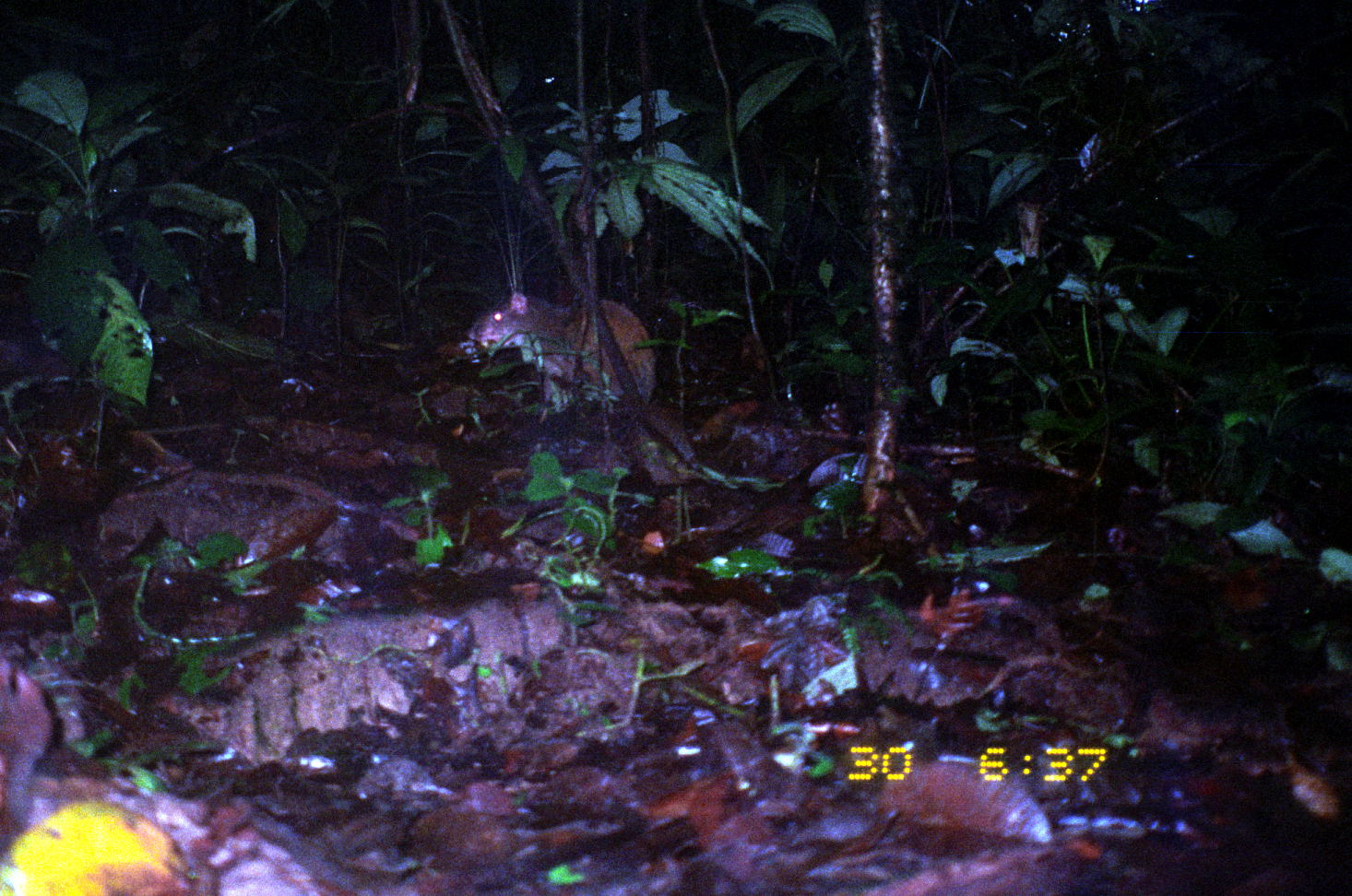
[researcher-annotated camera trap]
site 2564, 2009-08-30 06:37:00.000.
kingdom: Animalia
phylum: Chordata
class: Mammalia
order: Rodentia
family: Dasyproctidae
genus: Dasyprocta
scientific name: Dasyprocta punctata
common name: central american agouti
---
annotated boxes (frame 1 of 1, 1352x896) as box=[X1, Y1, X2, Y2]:
dasyprocta punctata: box=[468, 292, 654, 408]